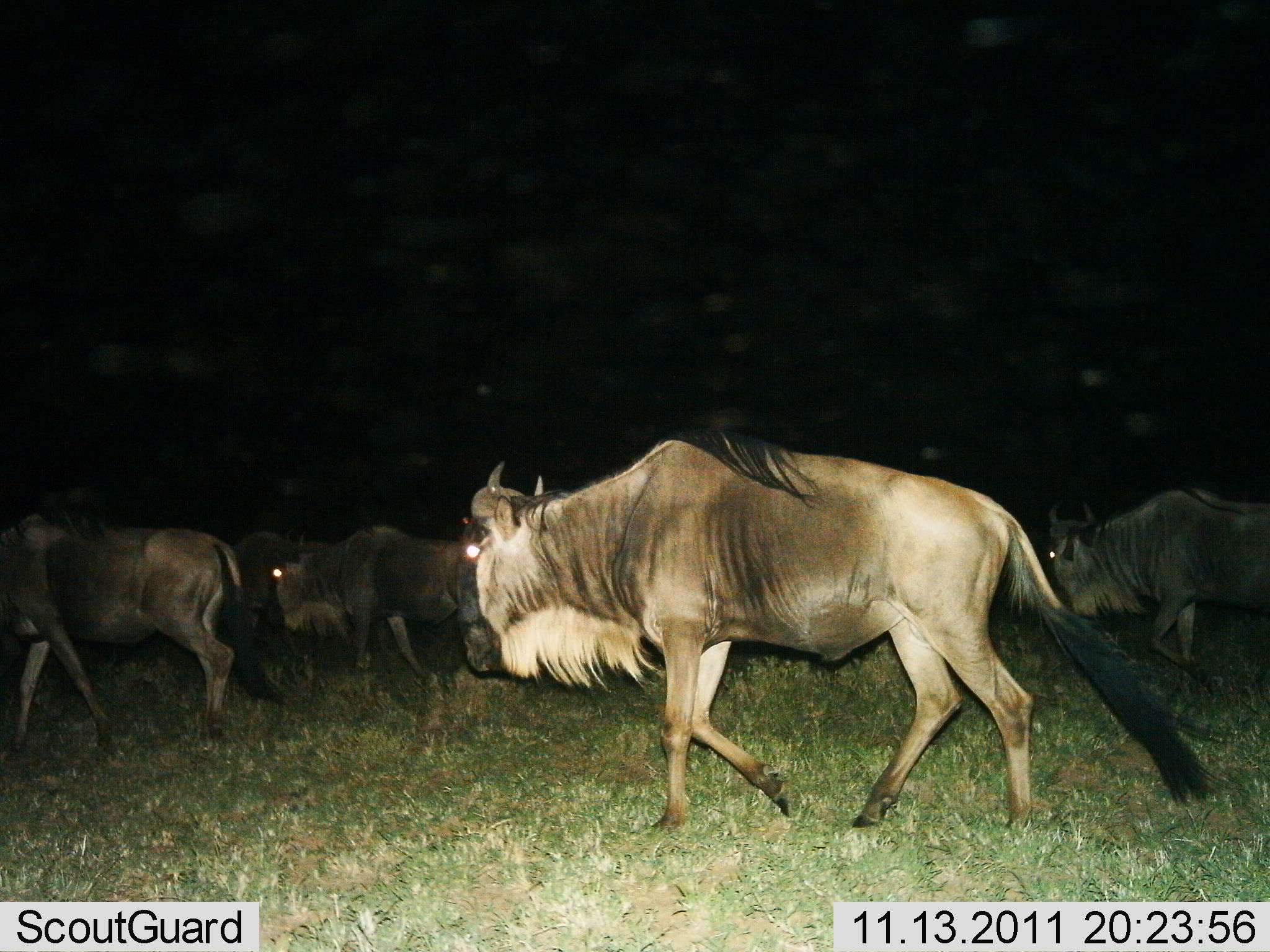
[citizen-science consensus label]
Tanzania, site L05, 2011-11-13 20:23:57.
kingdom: Animalia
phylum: Chordata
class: Mammalia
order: Artiodactyla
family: Bovidae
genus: Connochaetes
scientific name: Connochaetes taurinus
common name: blue wildebeest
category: wildebeest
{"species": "wildebeest (blue wildebeest) (Connochaetes taurinus)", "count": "5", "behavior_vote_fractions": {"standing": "8%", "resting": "0%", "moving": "100%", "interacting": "0%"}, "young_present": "0%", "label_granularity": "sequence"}